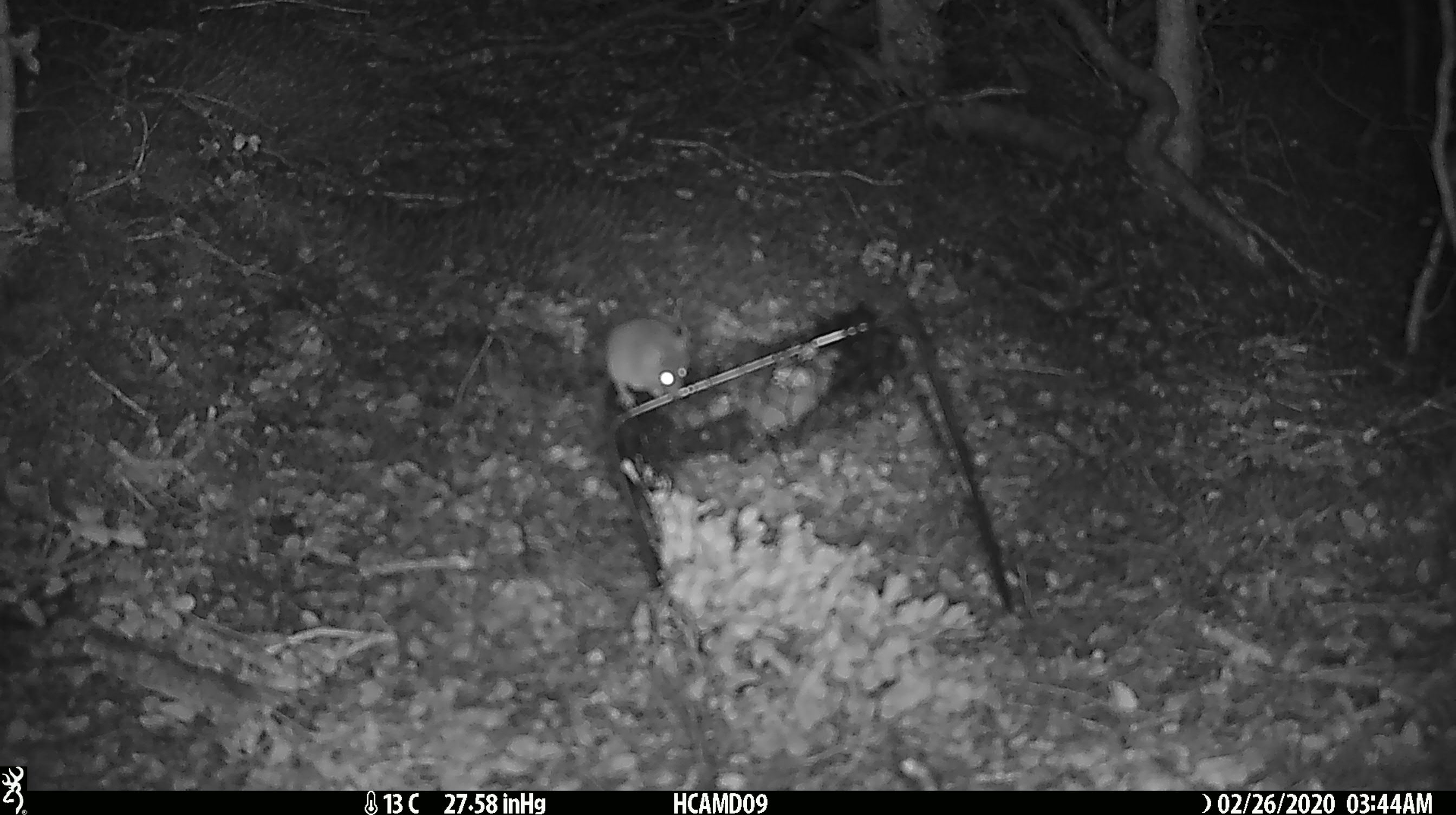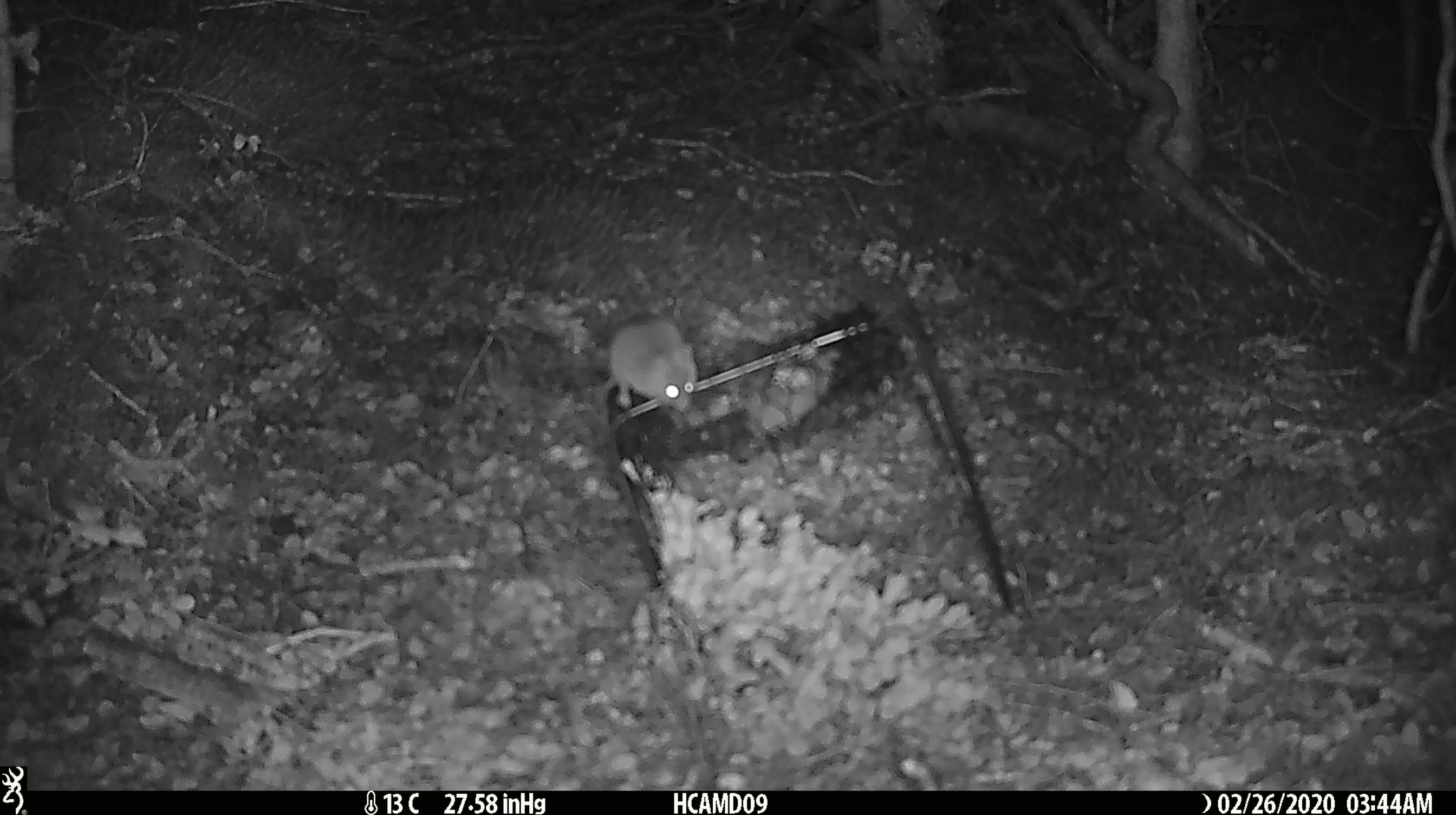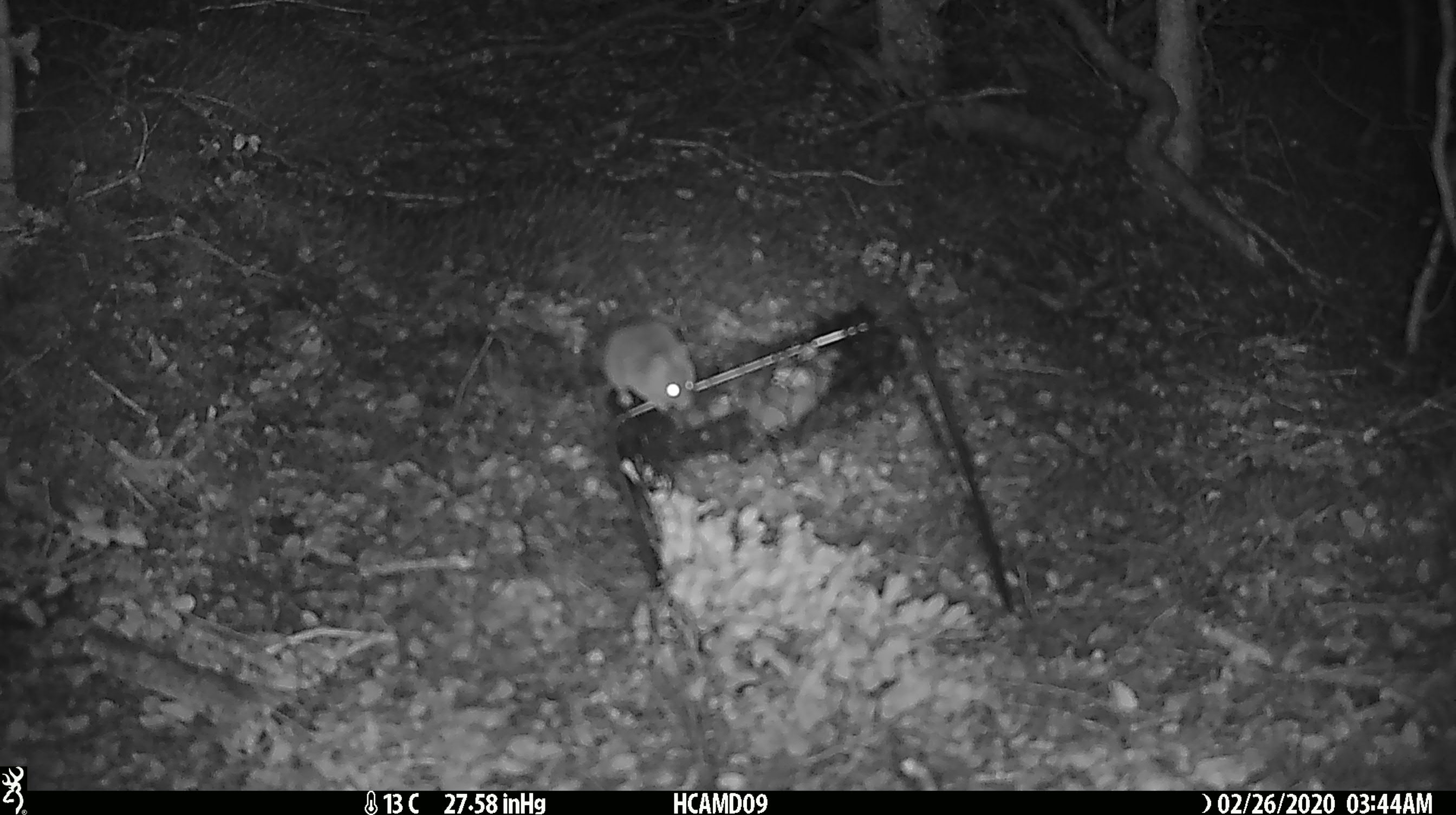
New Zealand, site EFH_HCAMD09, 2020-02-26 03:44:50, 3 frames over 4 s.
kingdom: Animalia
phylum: Chordata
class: Mammalia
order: Rodentia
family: Muridae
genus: Mus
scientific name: Mus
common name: mouse